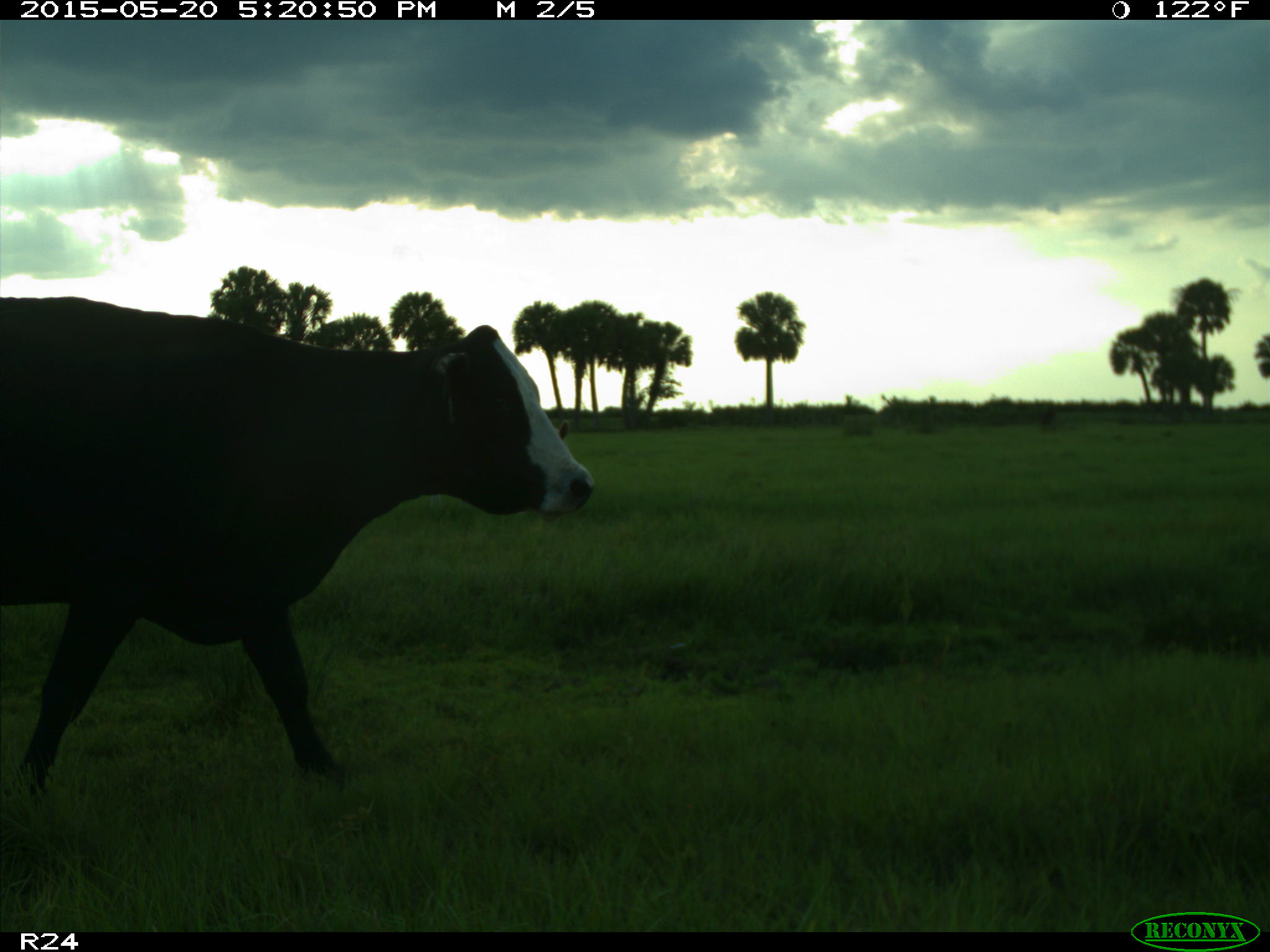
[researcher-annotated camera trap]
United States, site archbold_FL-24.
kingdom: Animalia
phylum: Chordata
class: Mammalia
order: Artiodactyla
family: Bovidae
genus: Bos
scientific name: Bos taurus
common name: domestic cow